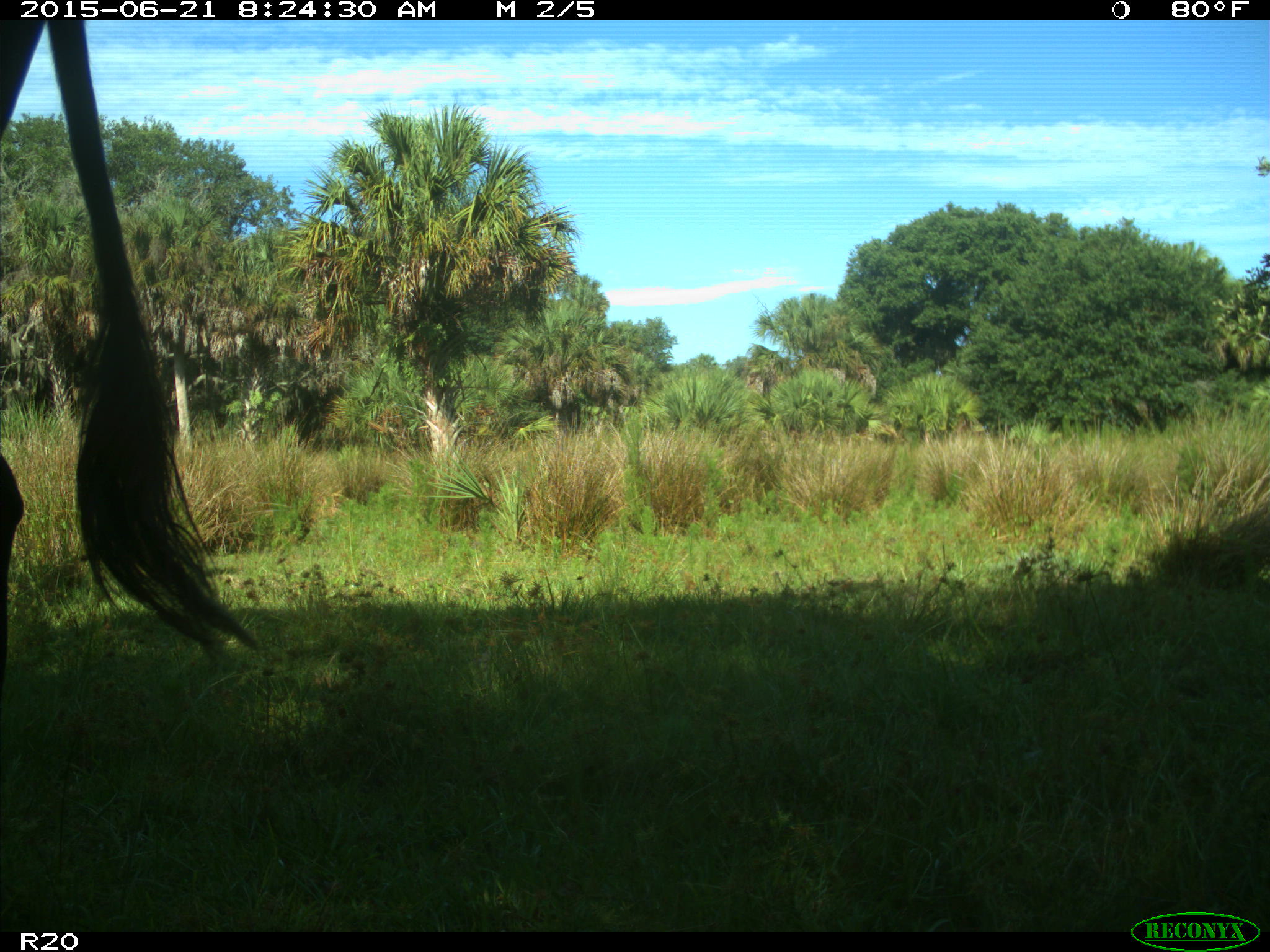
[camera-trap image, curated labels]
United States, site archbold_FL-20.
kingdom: Animalia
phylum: Chordata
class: Mammalia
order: Artiodactyla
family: Bovidae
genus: Bos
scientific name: Bos taurus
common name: domestic cow